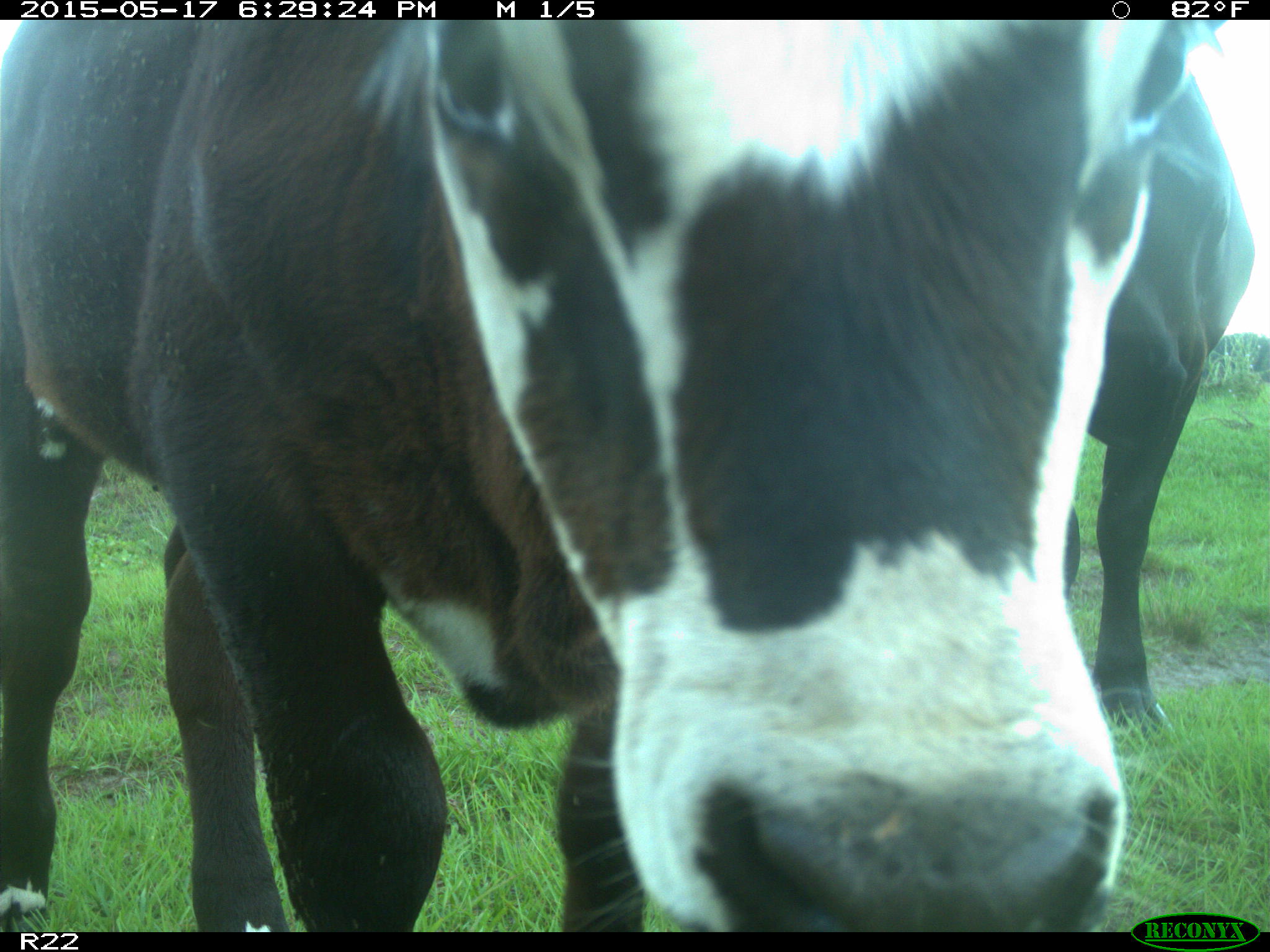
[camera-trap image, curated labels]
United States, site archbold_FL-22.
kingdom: Animalia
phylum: Chordata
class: Mammalia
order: Artiodactyla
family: Bovidae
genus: Bos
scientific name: Bos taurus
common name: domestic cow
Bos taurus (domestic cow).